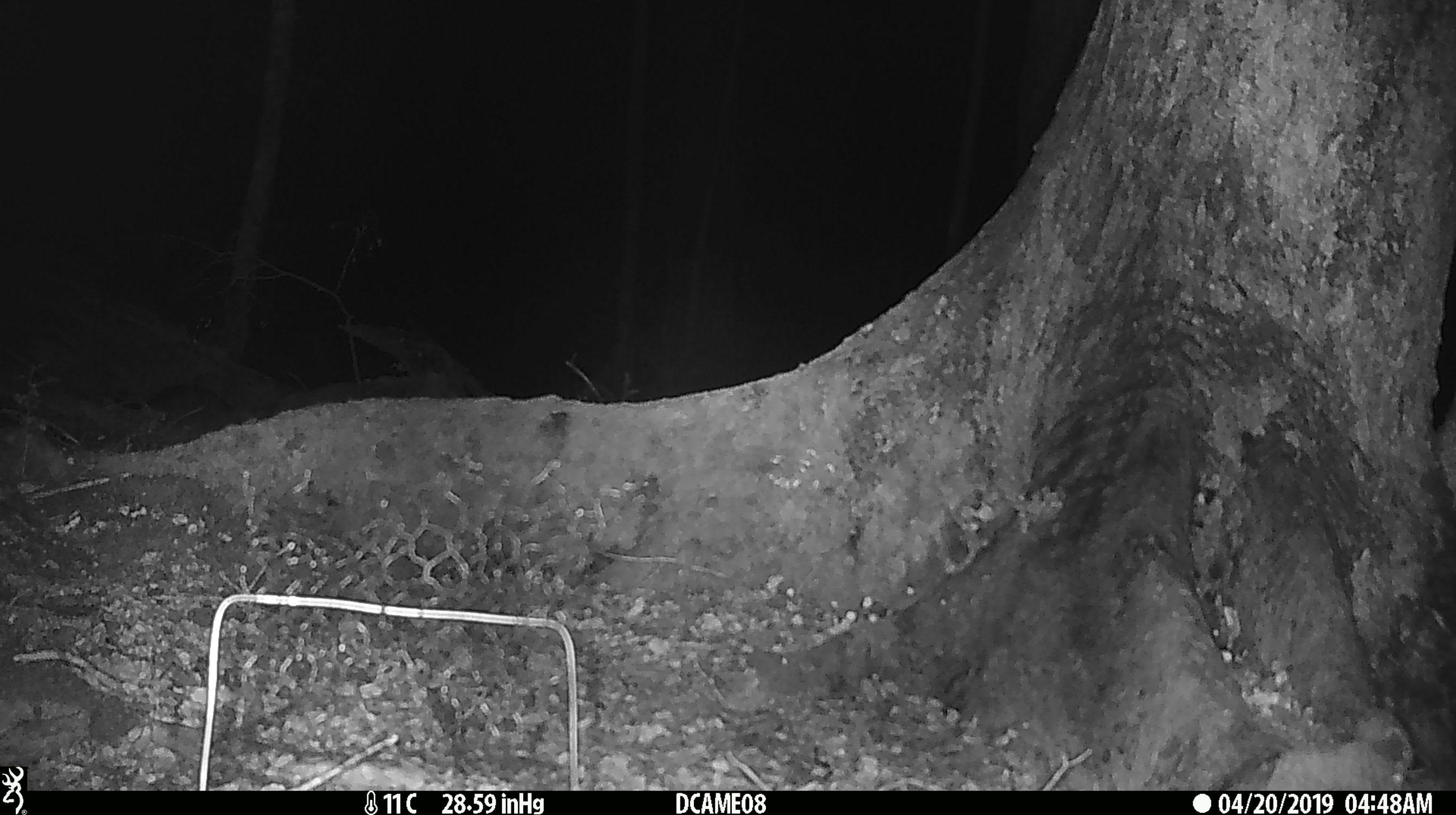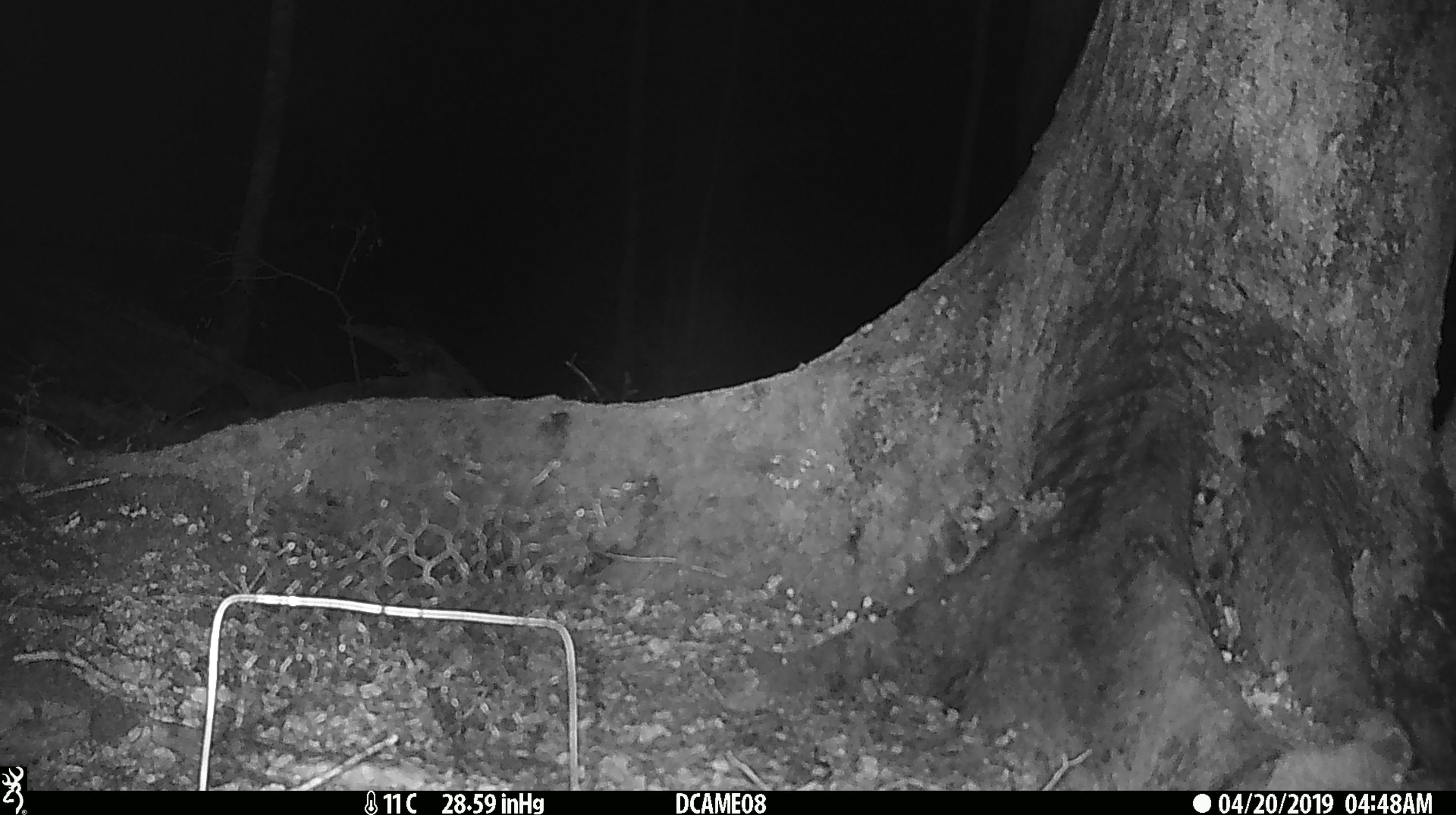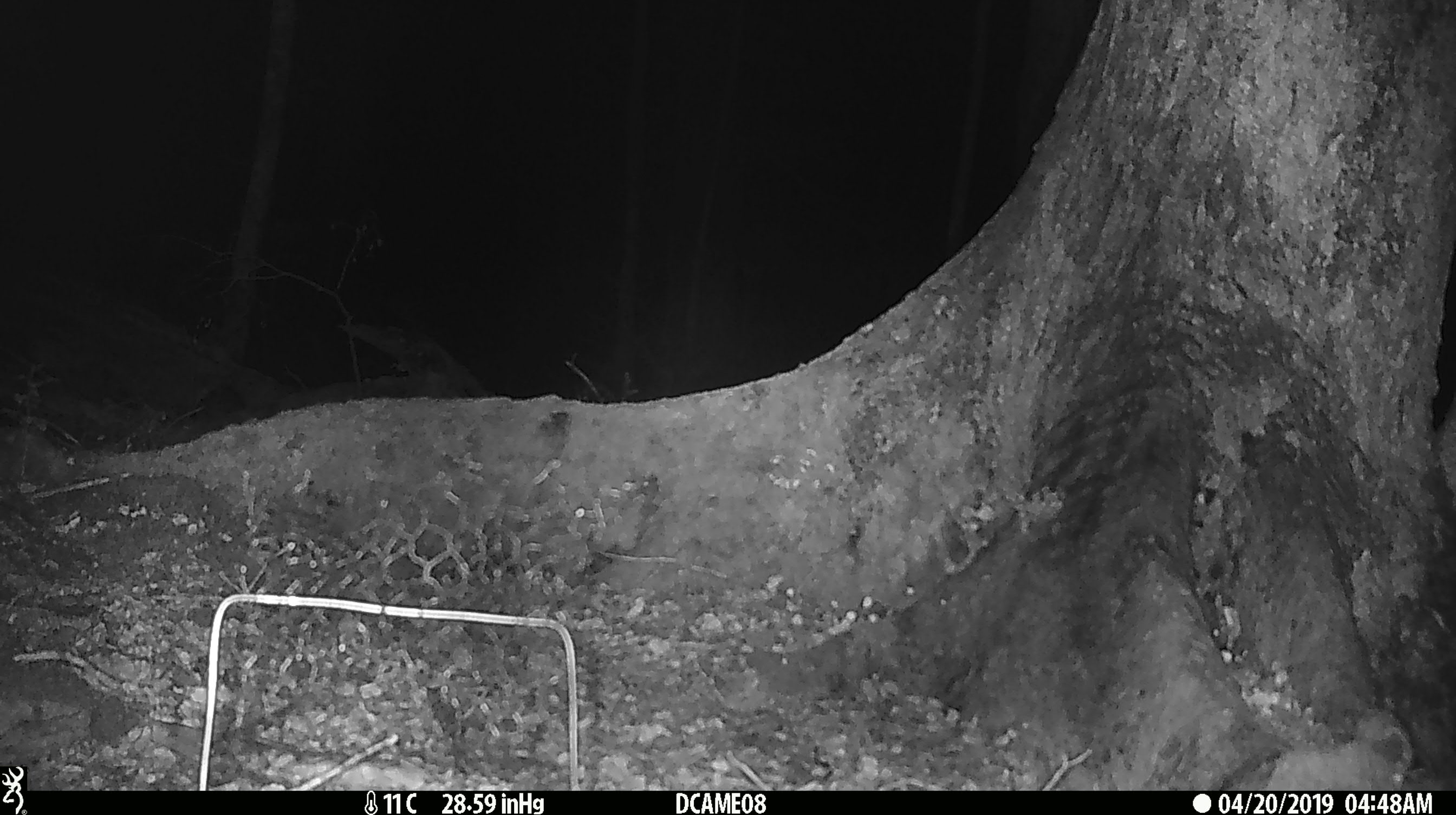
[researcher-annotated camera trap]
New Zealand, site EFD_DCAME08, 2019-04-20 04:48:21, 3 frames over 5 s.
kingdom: Animalia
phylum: Chordata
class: Mammalia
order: Rodentia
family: Muridae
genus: Rattus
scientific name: Rattus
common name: rat